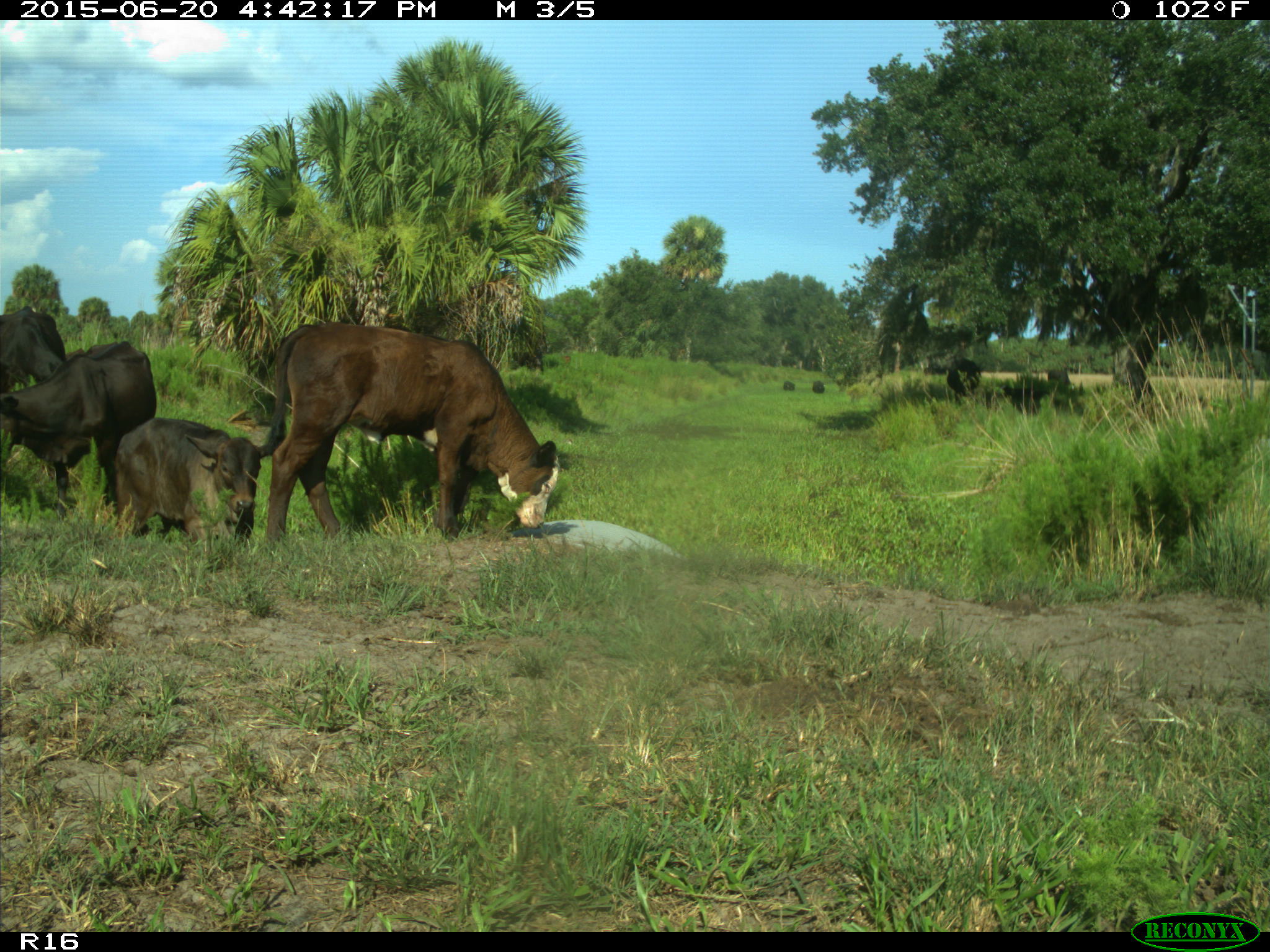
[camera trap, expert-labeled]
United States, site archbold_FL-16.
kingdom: Animalia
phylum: Chordata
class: Mammalia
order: Artiodactyla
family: Bovidae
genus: Bos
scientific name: Bos taurus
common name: domestic cow